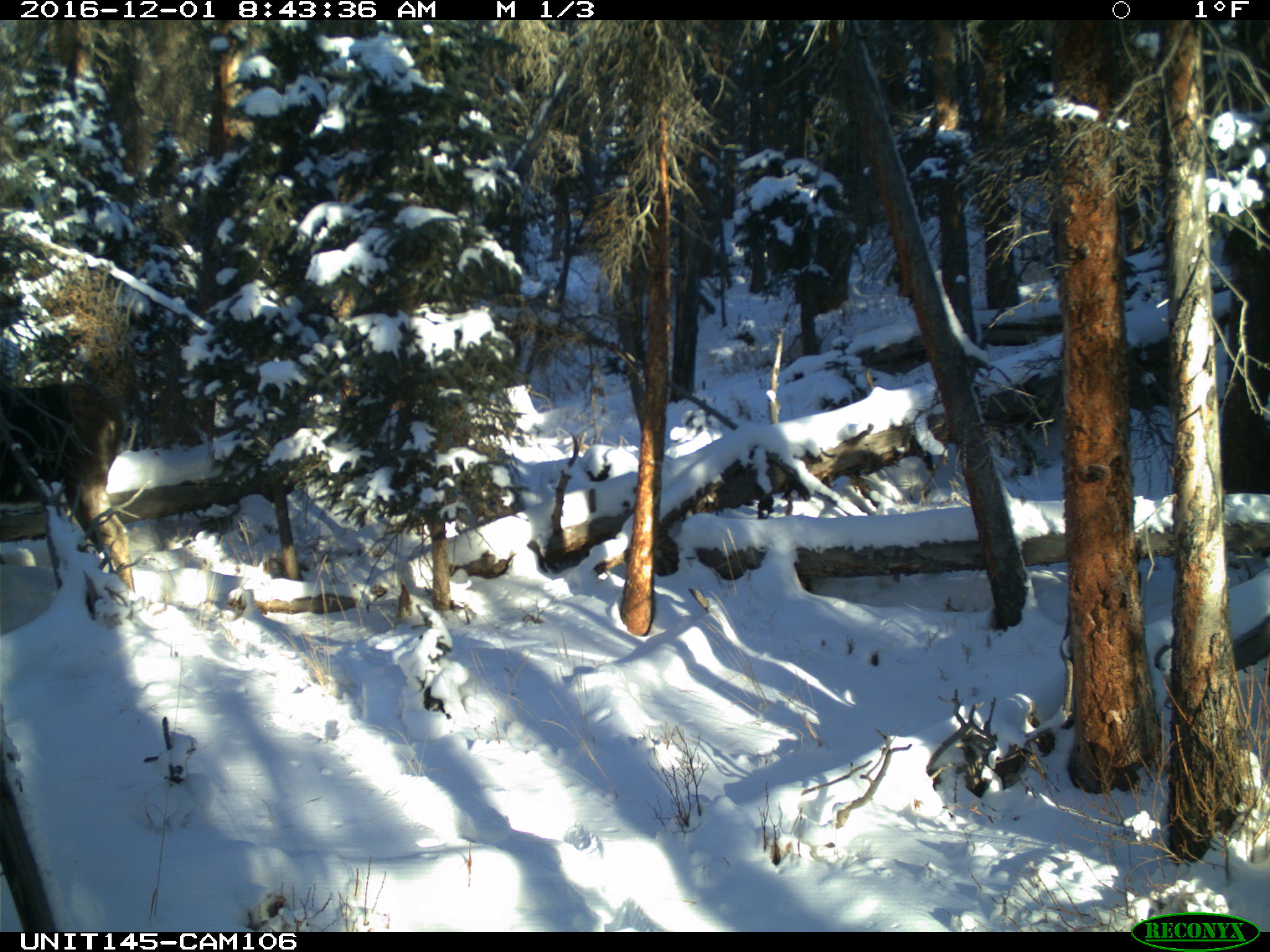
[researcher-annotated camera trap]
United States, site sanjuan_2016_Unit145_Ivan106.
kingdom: Animalia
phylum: Chordata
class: Mammalia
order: Artiodactyla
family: Cervidae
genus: Alces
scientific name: Alces alces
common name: moose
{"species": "Alces alces (moose)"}